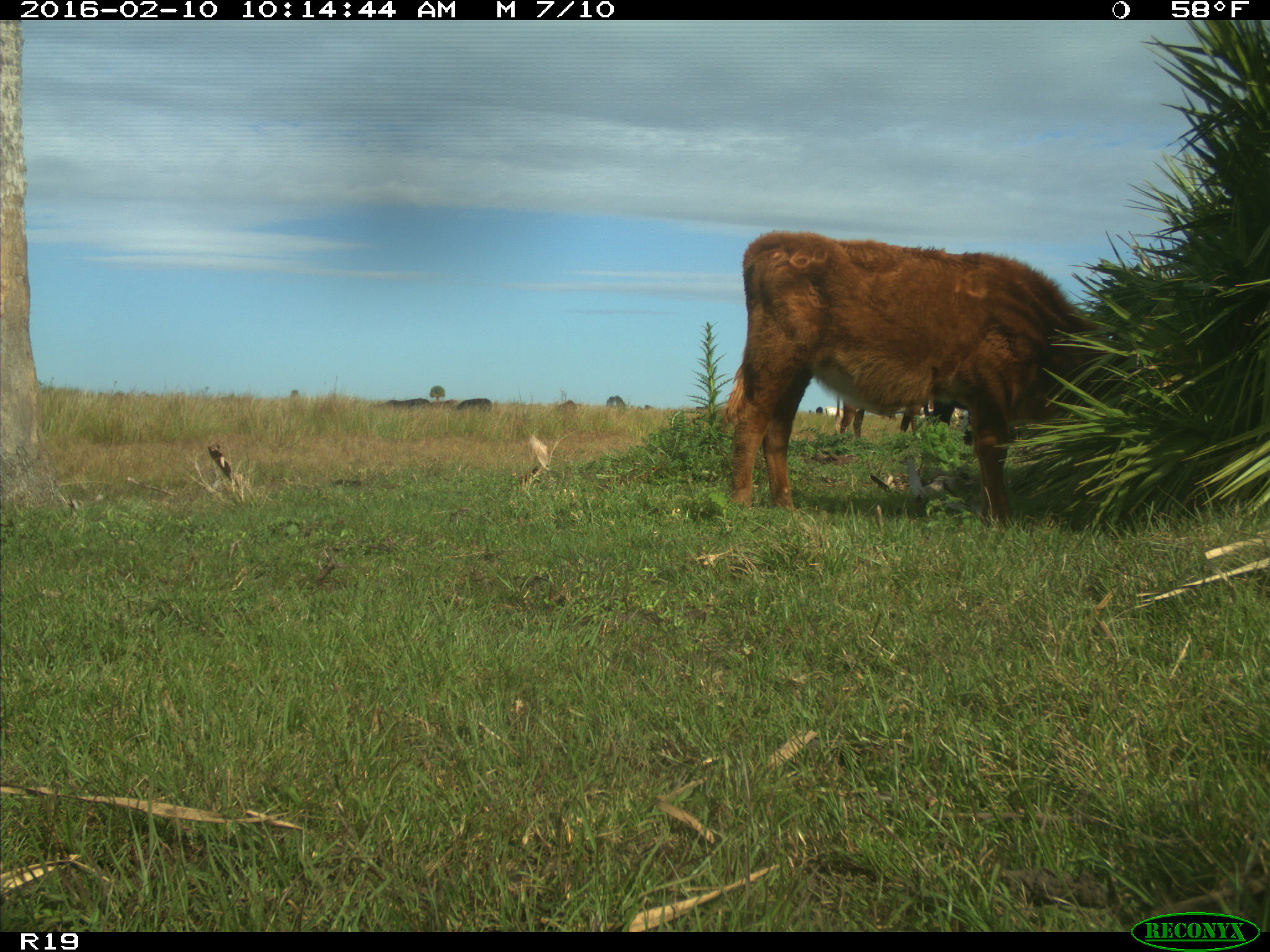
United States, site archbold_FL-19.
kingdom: Animalia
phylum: Chordata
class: Mammalia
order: Artiodactyla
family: Bovidae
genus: Bos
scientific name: Bos taurus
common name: domestic cow